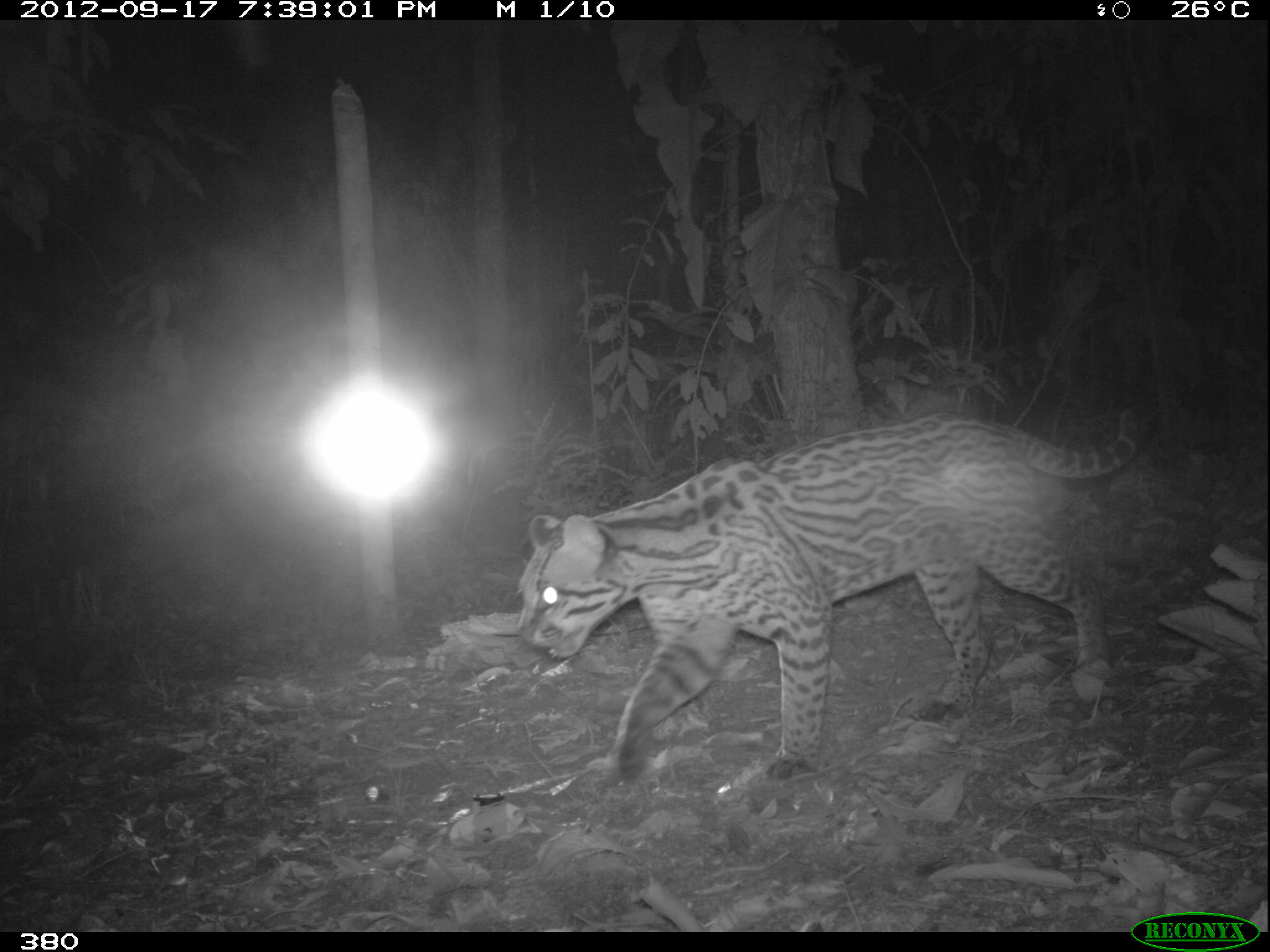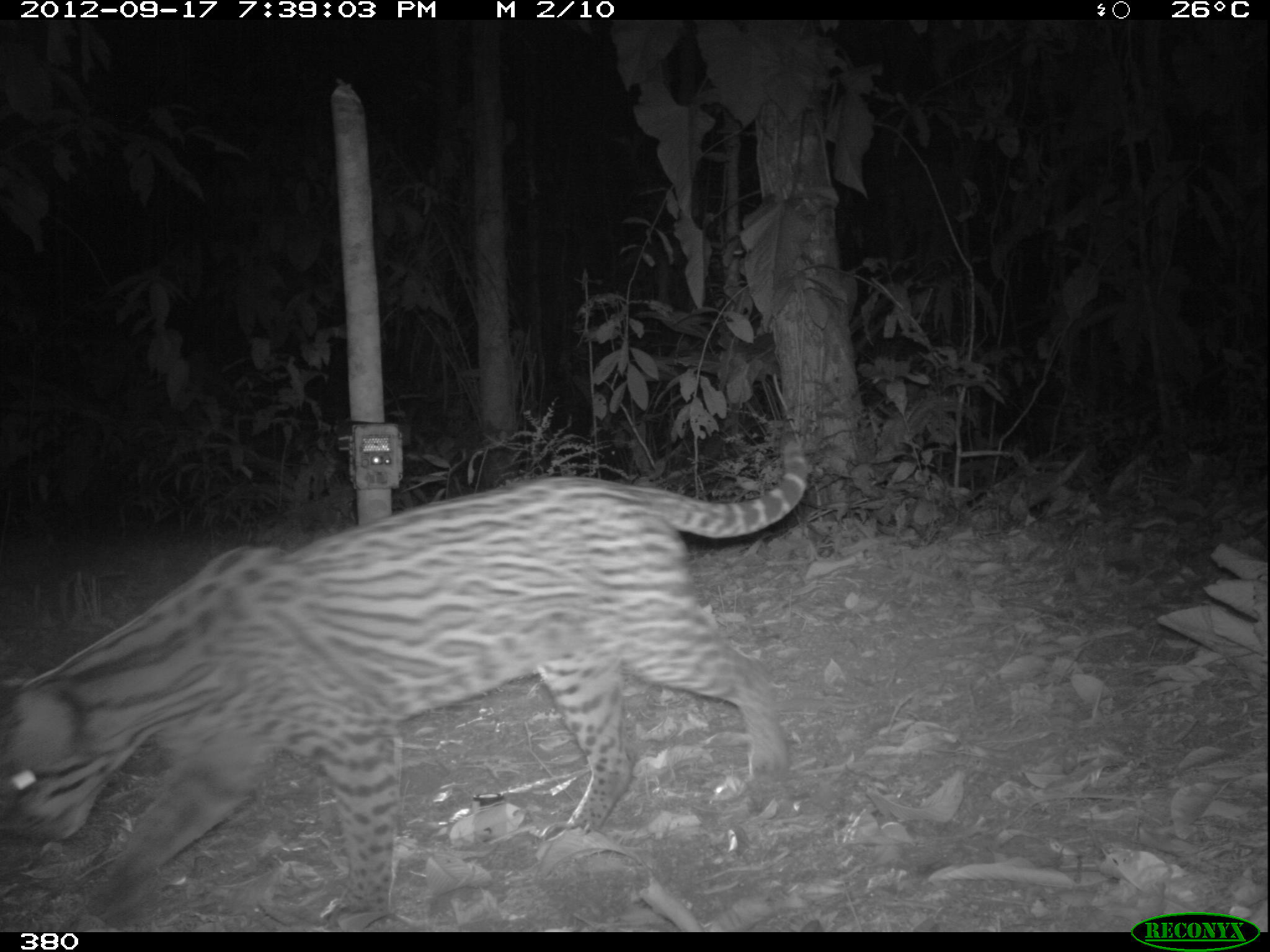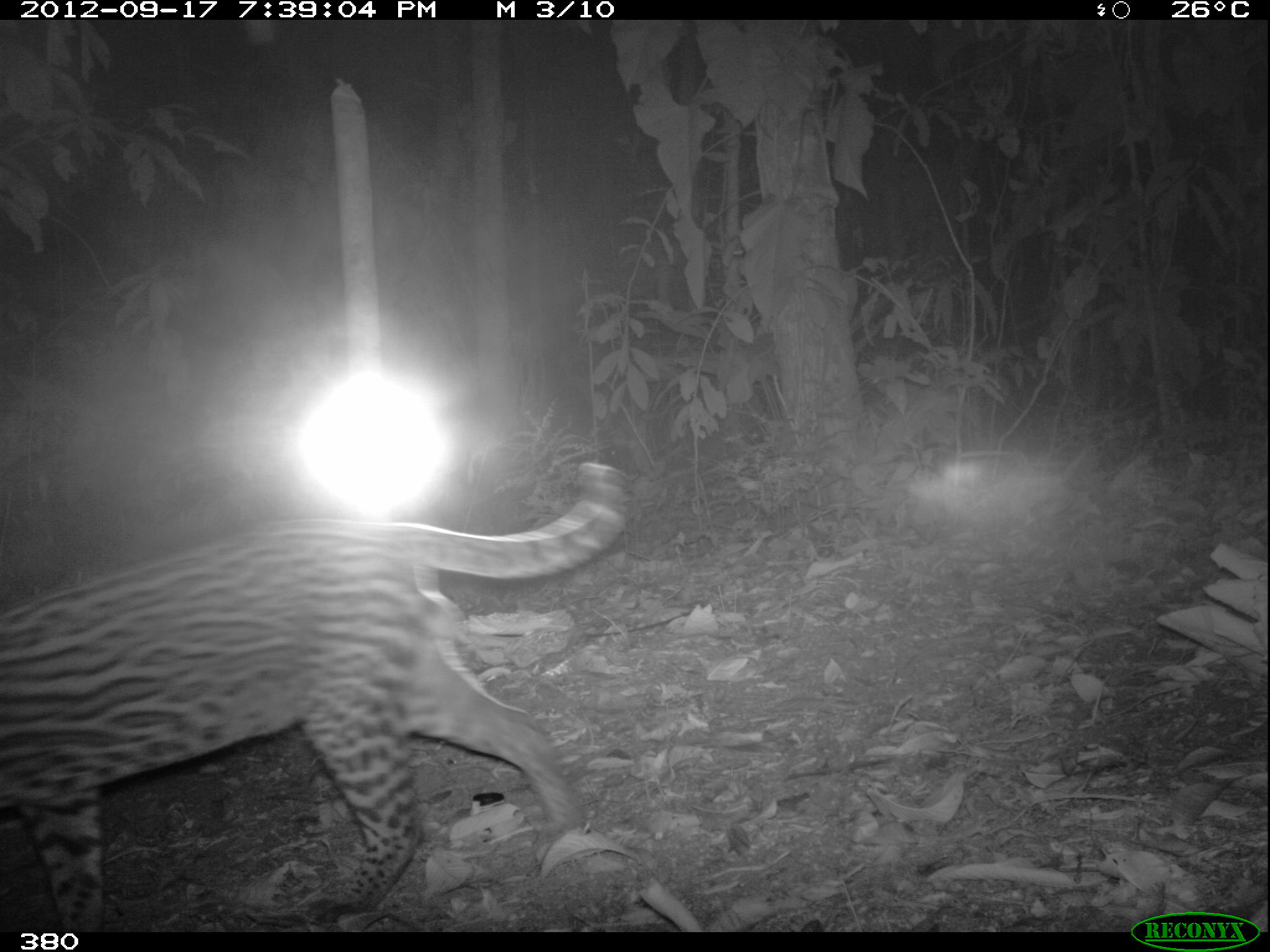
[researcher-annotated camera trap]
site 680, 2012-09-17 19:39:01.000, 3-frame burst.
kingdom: Animalia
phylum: Chordata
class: Mammalia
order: Carnivora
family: Felidae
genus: Leopardus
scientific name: Leopardus pardalis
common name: ocelot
Leopardus pardalis (ocelot).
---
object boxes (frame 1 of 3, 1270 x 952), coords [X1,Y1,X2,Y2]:
leopardus pardalis: [514,405,1142,783]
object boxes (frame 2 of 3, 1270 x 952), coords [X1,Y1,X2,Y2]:
leopardus pardalis: [0,428,815,932]